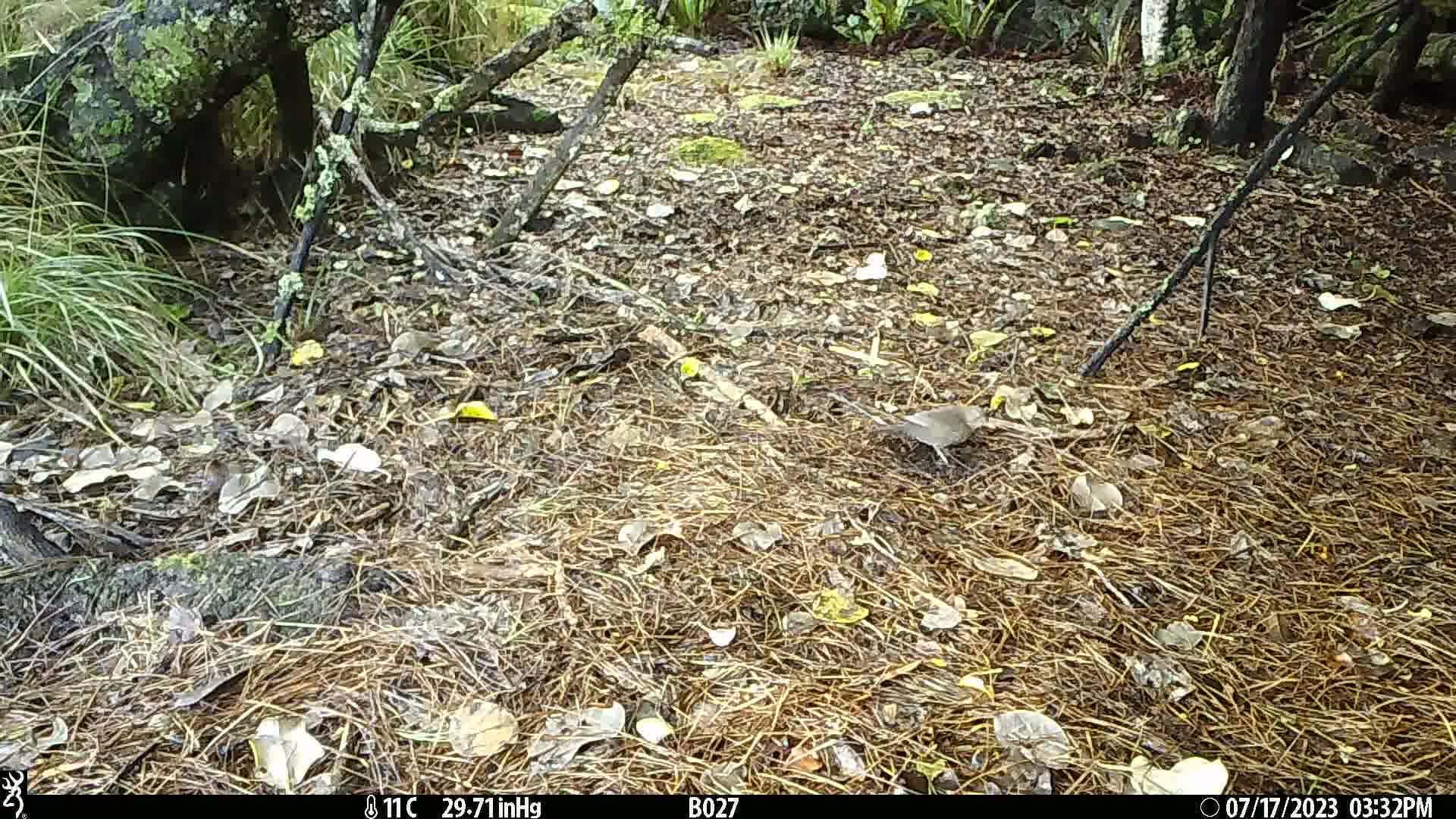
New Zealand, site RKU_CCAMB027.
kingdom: Animalia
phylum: Chordata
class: Aves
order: Passeriformes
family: Turdidae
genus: Turdus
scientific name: Turdus philomelos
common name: song thrush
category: thrush